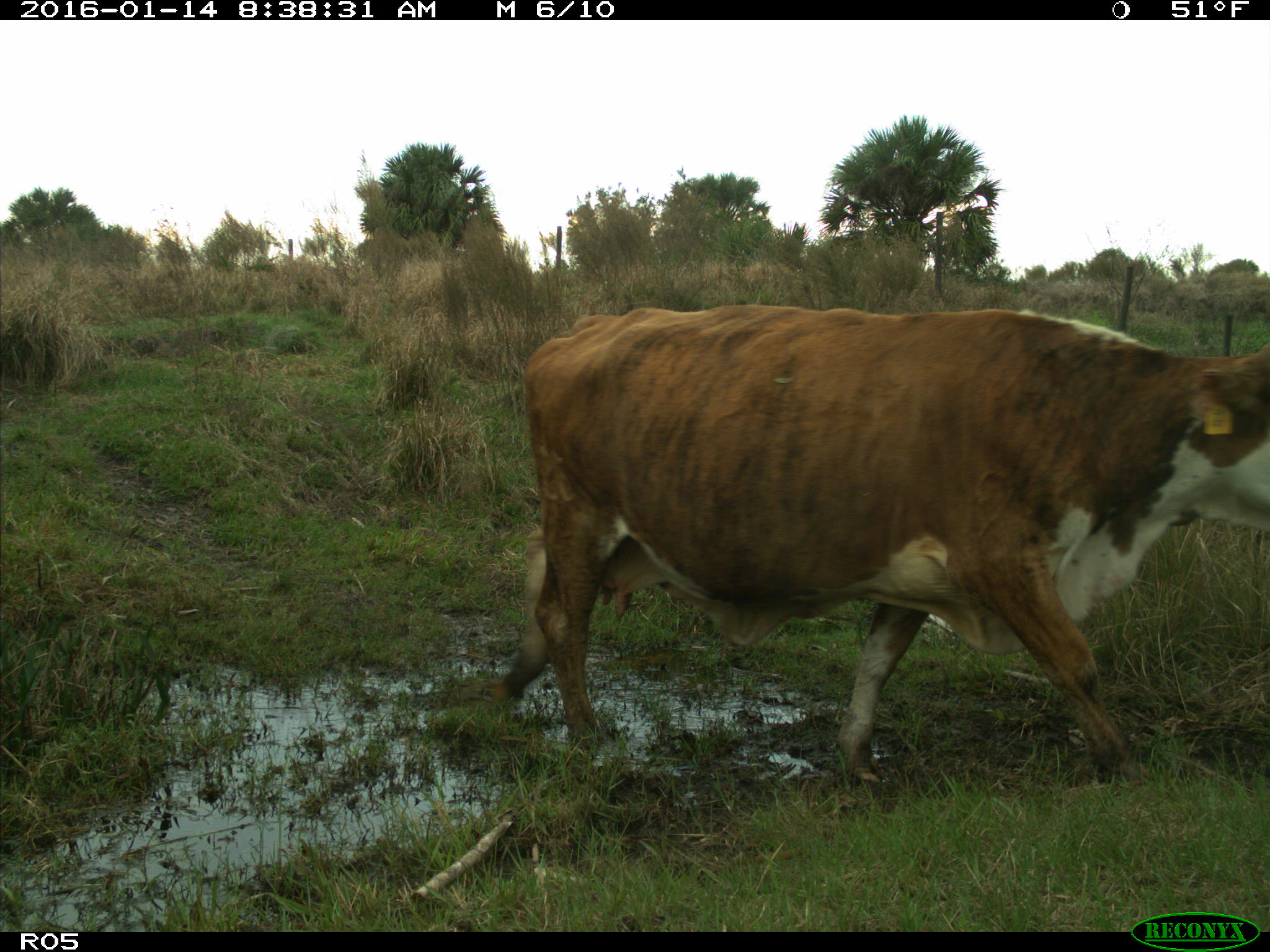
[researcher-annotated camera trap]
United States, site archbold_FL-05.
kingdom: Animalia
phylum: Chordata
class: Mammalia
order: Artiodactyla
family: Bovidae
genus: Bos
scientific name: Bos taurus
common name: domestic cow